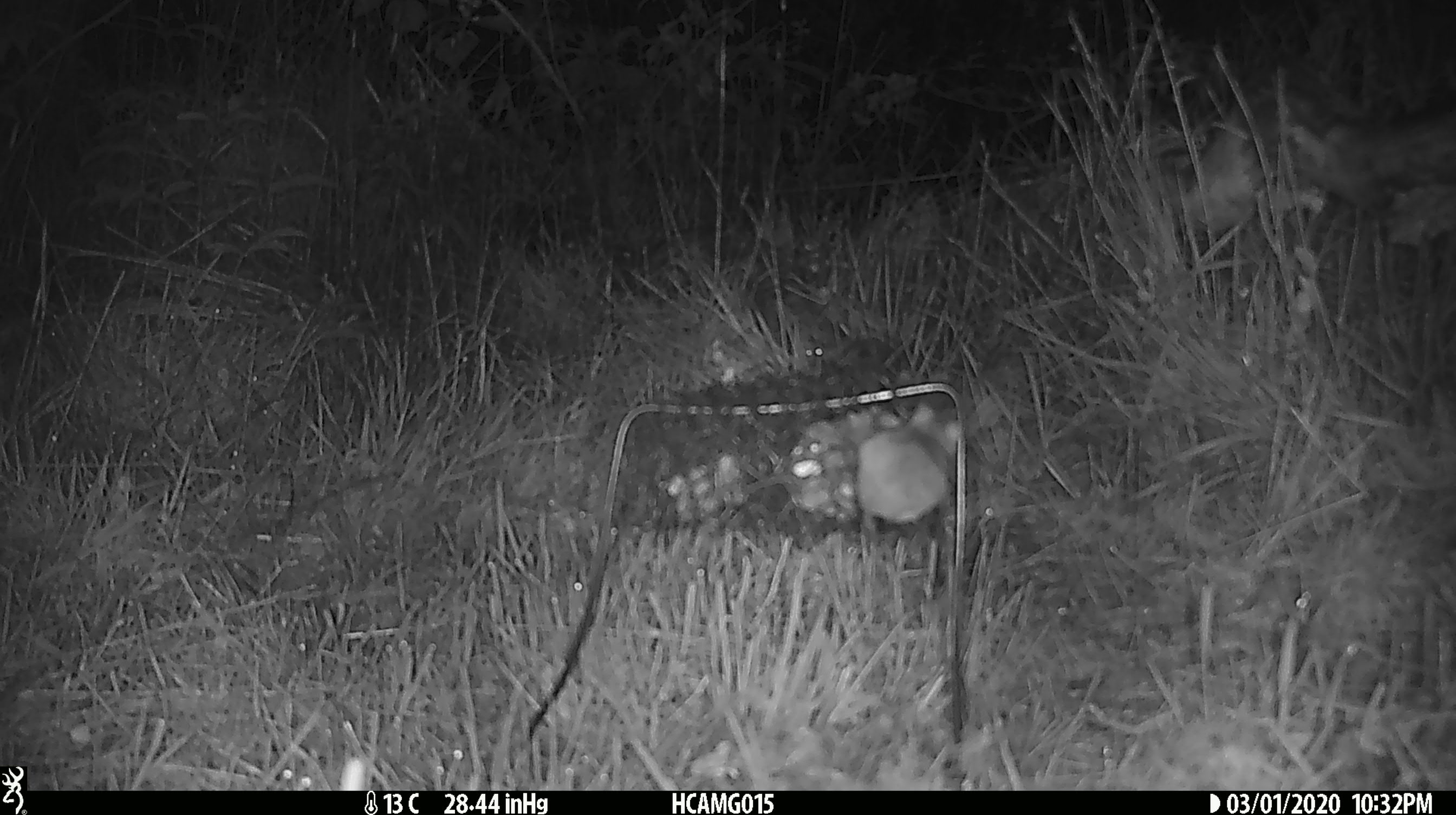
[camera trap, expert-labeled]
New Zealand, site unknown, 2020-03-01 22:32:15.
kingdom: Animalia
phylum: Chordata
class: Mammalia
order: Rodentia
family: Muridae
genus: Mus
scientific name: Mus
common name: mouse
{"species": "mouse (Mus)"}